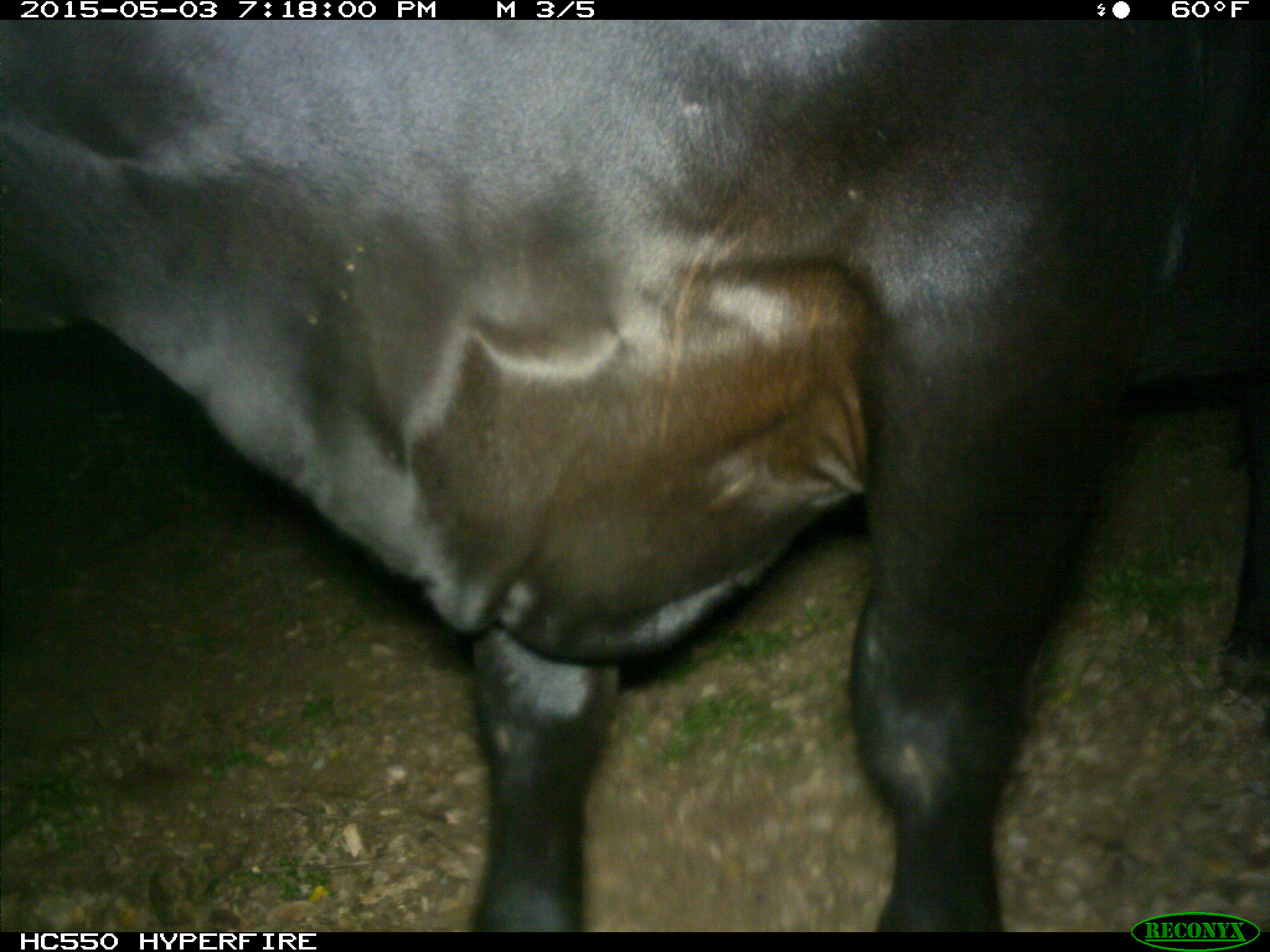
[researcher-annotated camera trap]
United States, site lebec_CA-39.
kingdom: Animalia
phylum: Chordata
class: Mammalia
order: Artiodactyla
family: Bovidae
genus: Bos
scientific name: Bos taurus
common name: domestic cow